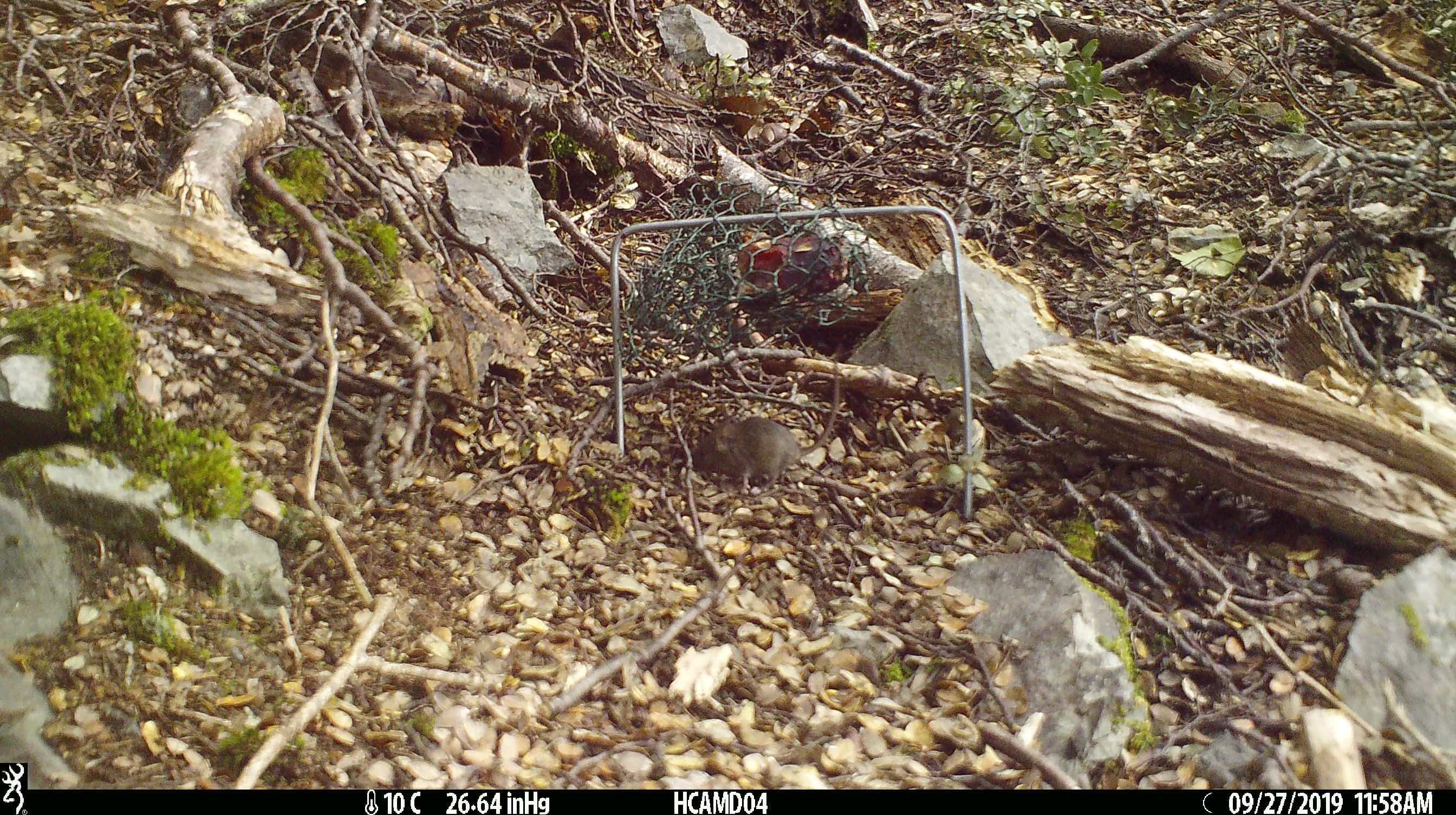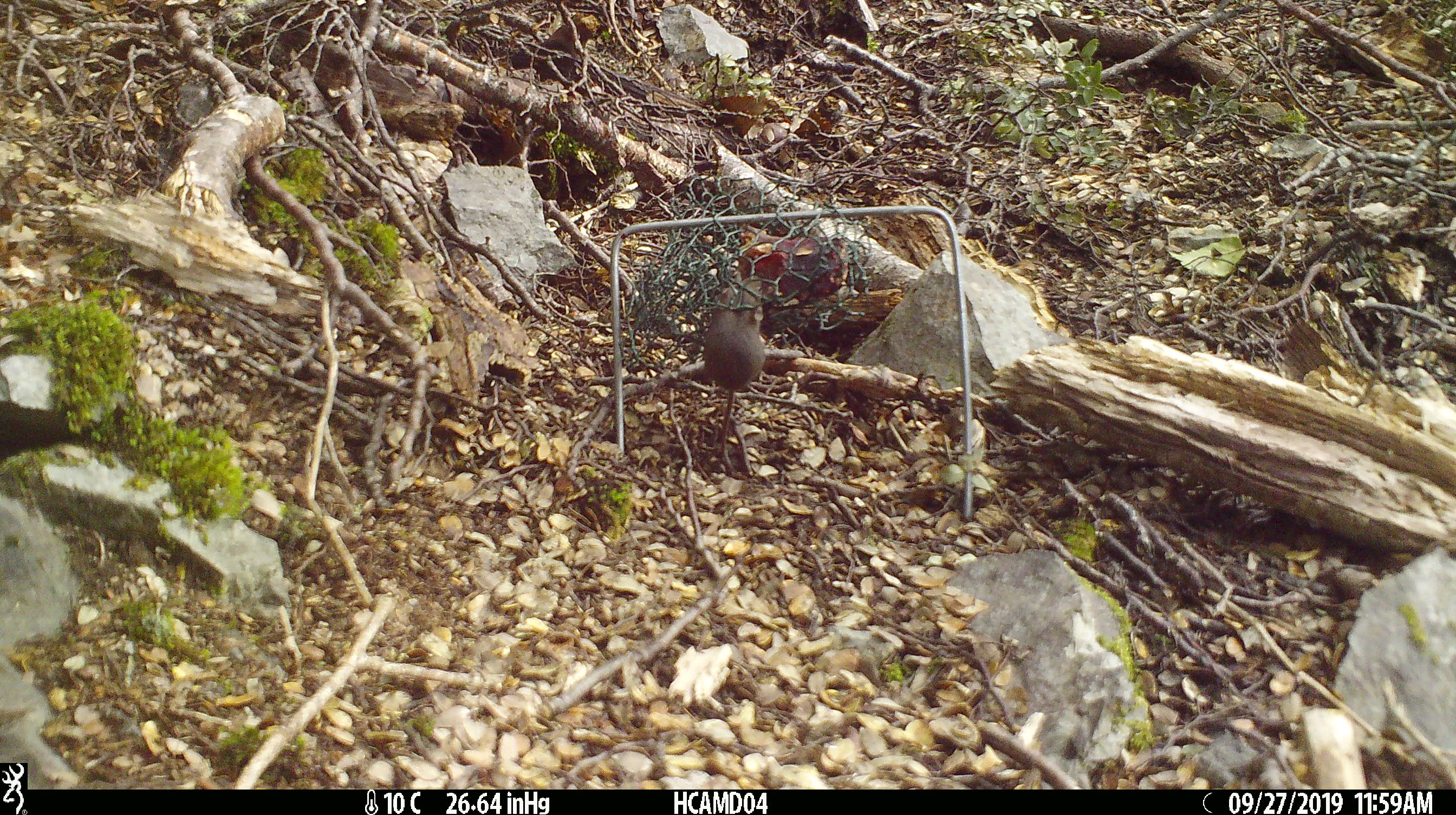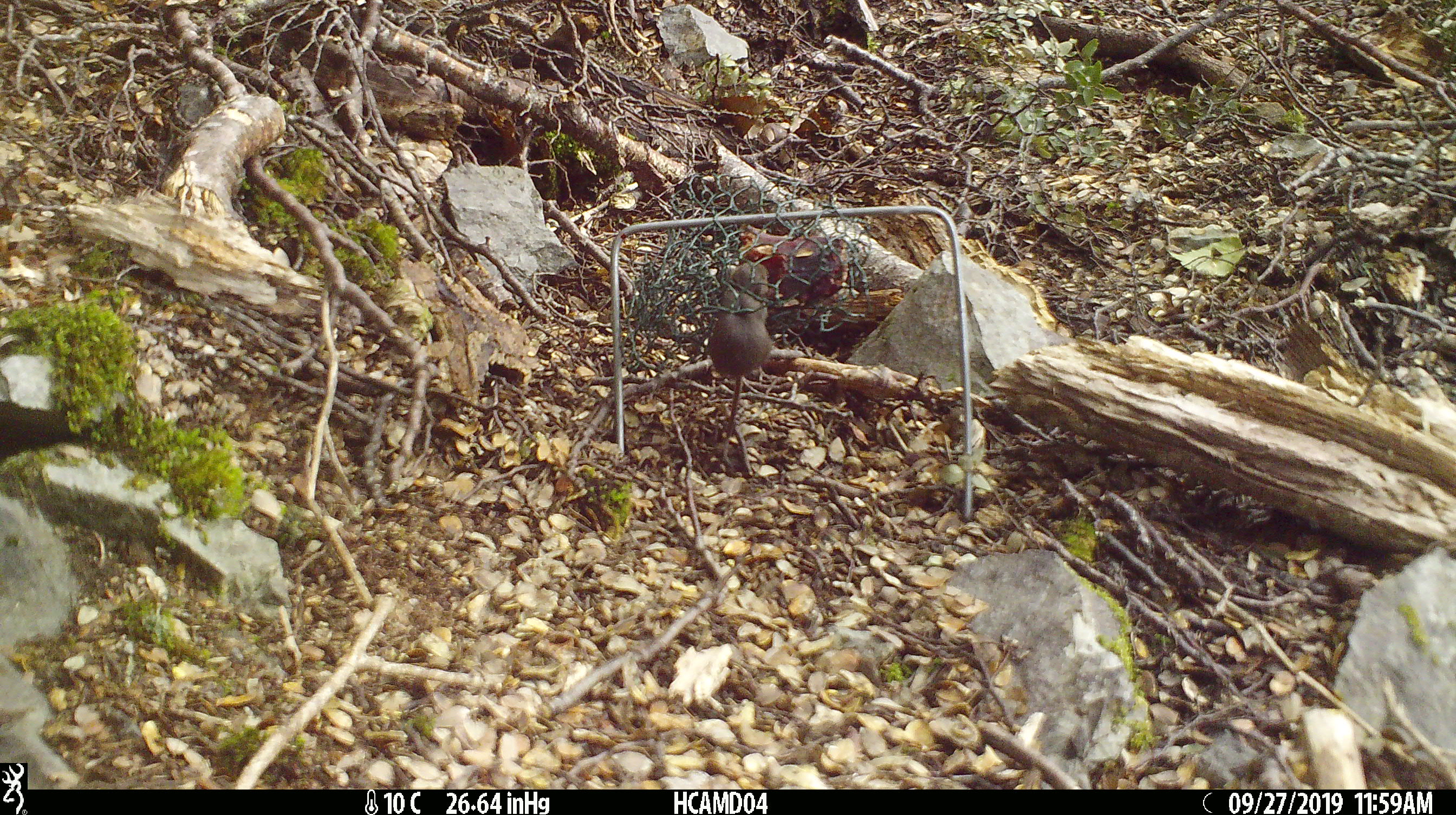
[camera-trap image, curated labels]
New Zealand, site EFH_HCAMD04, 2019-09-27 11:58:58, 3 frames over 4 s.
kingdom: Animalia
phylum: Chordata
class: Mammalia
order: Rodentia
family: Muridae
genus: Mus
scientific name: Mus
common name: mouse